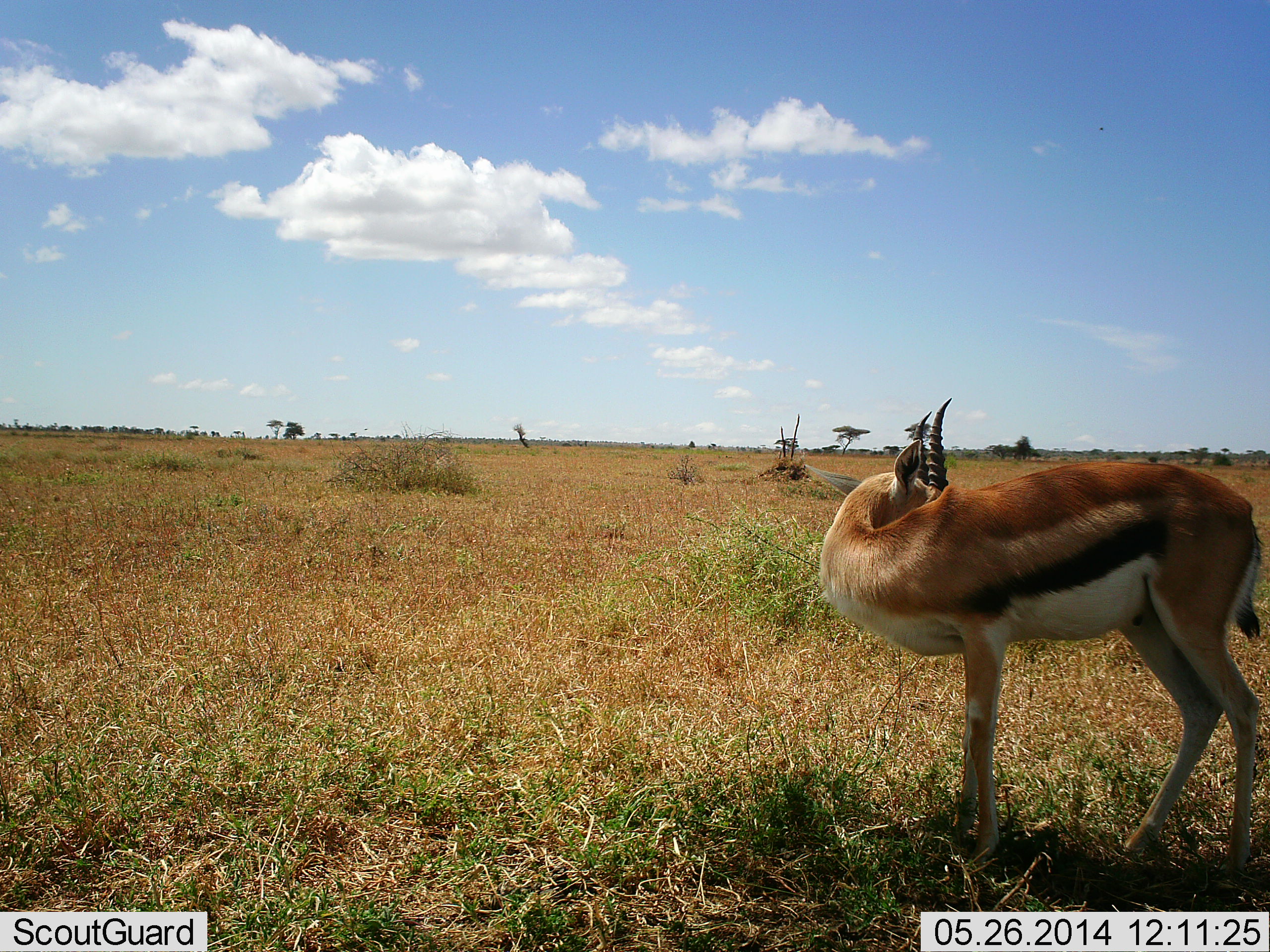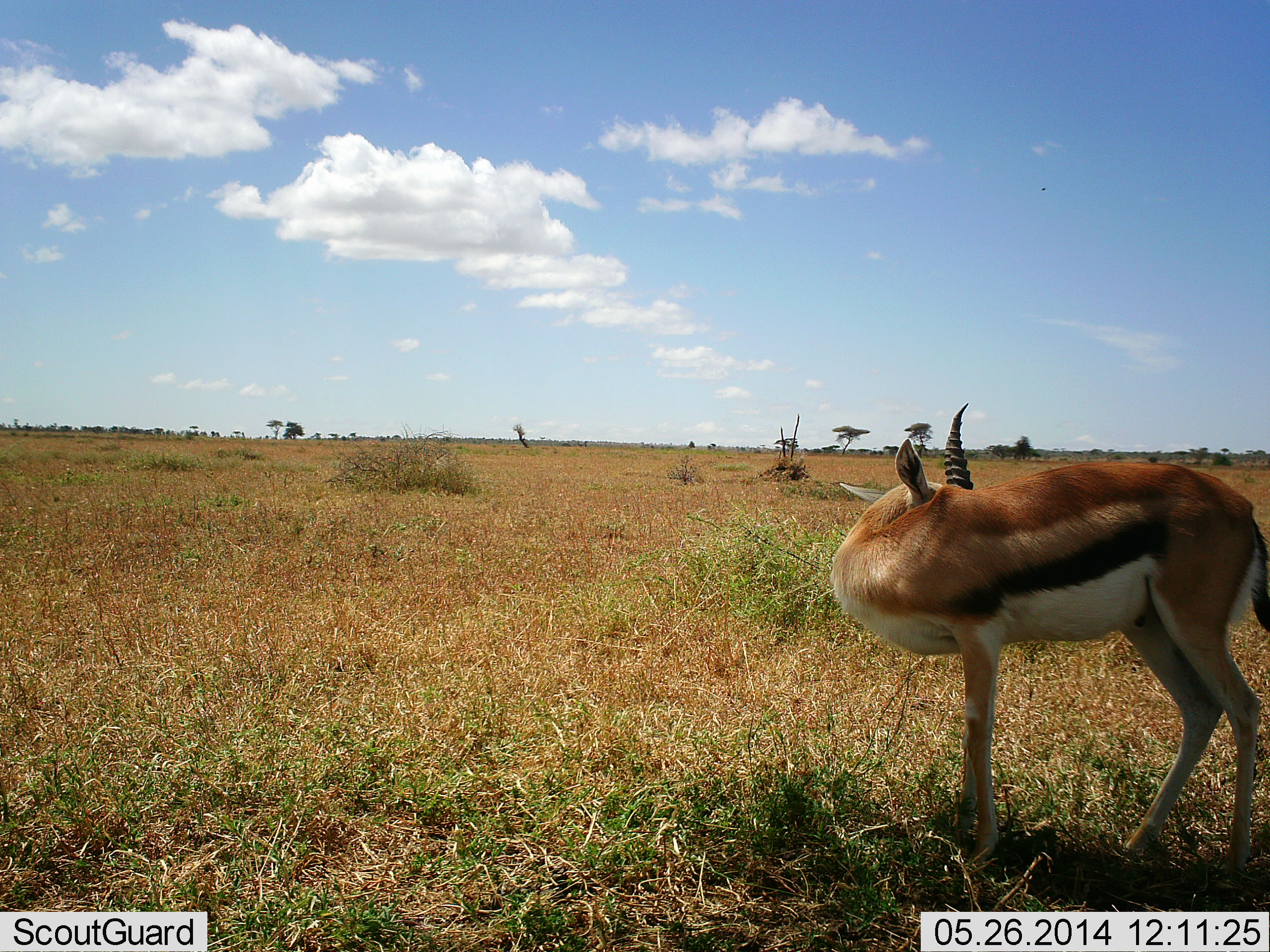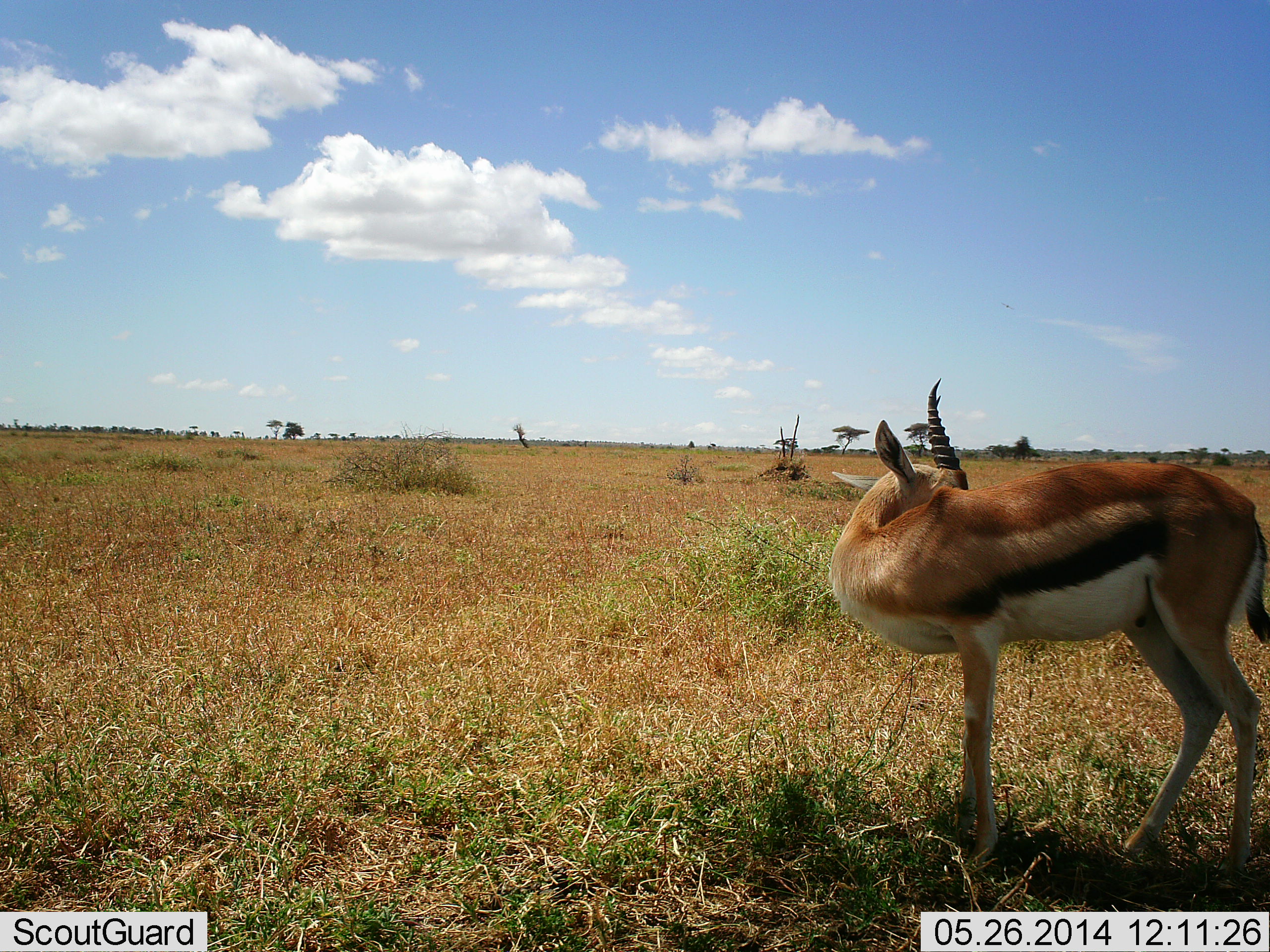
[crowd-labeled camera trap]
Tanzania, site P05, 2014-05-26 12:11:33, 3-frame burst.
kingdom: Animalia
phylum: Chordata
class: Mammalia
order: Artiodactyla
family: Bovidae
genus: Eudorcas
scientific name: Eudorcas thomsonii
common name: thomson's gazelle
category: gazellethomsons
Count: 1.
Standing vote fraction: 96%.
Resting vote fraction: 4%.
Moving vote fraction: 0%.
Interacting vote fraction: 0%.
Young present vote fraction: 0%.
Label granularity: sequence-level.